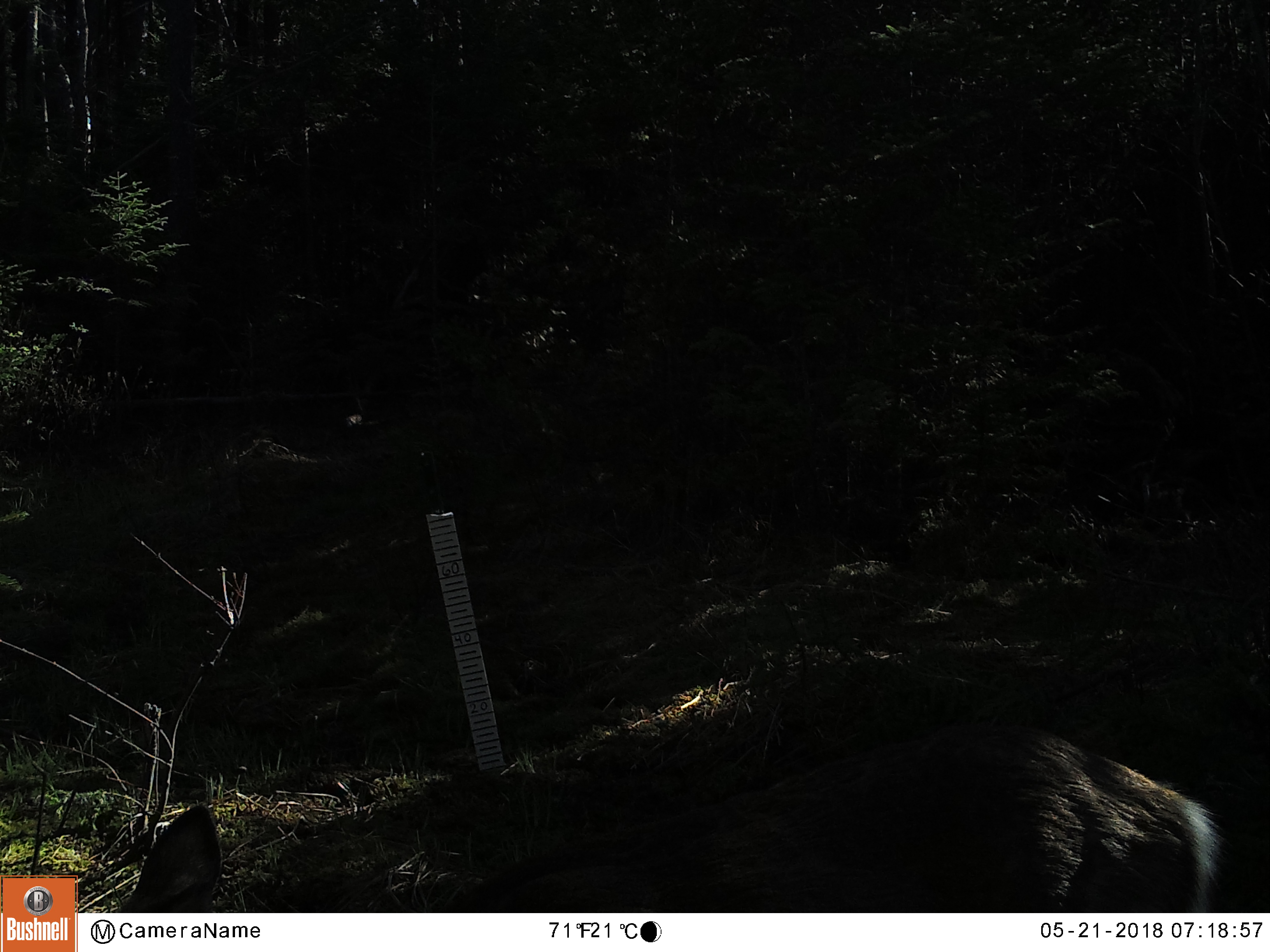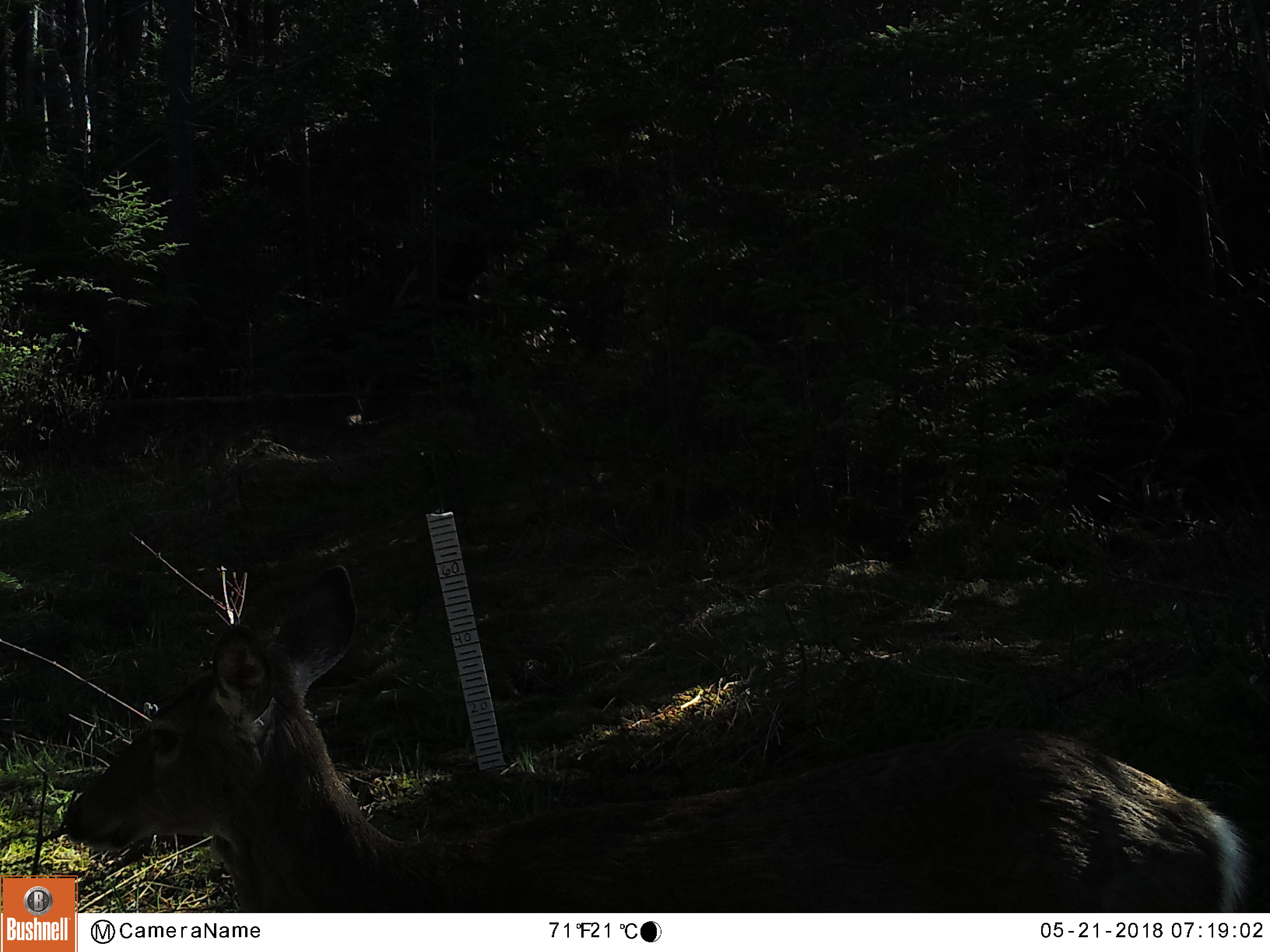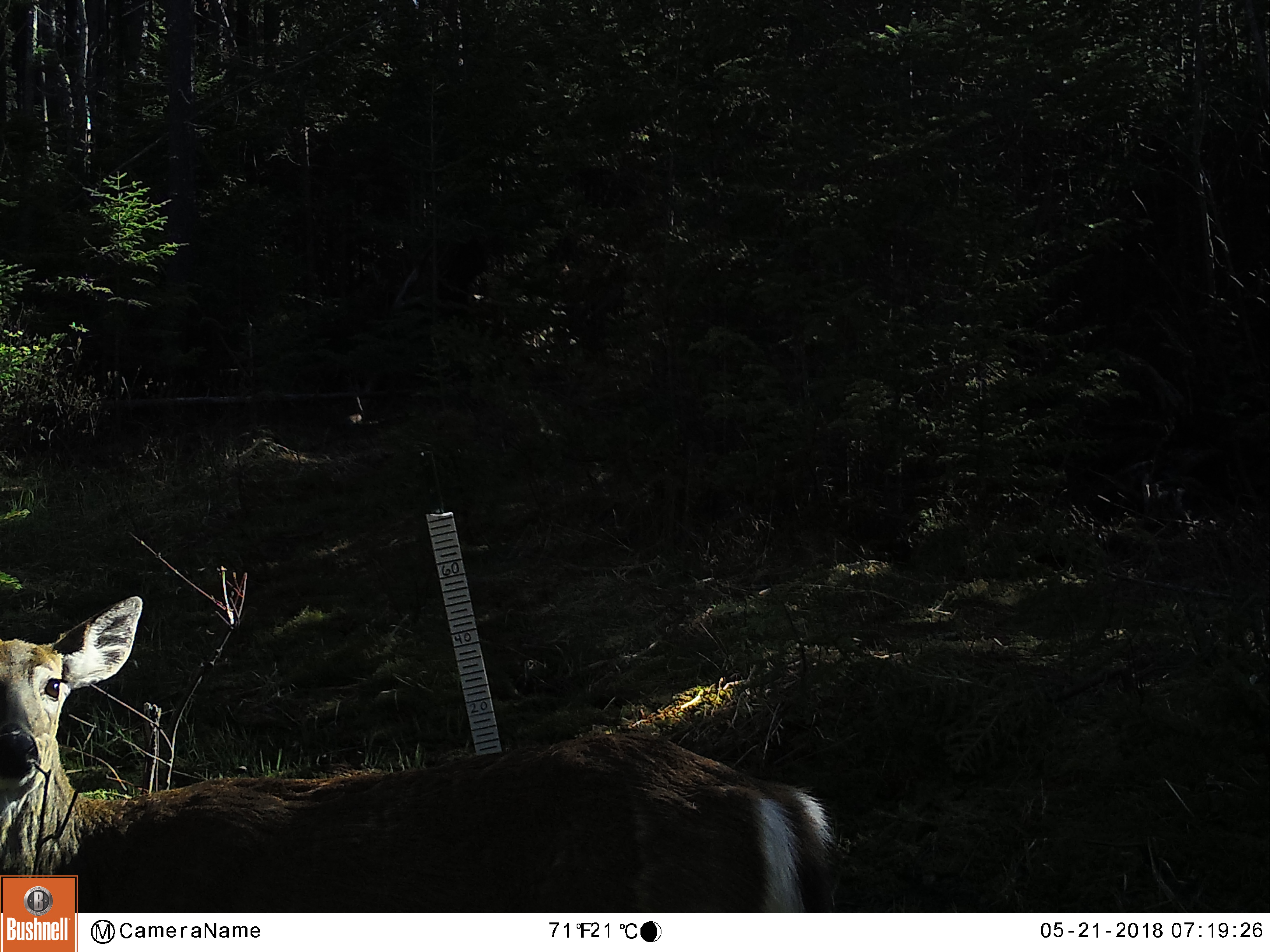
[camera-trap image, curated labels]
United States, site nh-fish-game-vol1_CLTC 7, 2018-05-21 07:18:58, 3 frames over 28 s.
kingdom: Animalia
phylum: Chordata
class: Mammalia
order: Artiodactyla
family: Cervidae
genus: Odocoileus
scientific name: Odocoileus virginianus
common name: white-tailed deer